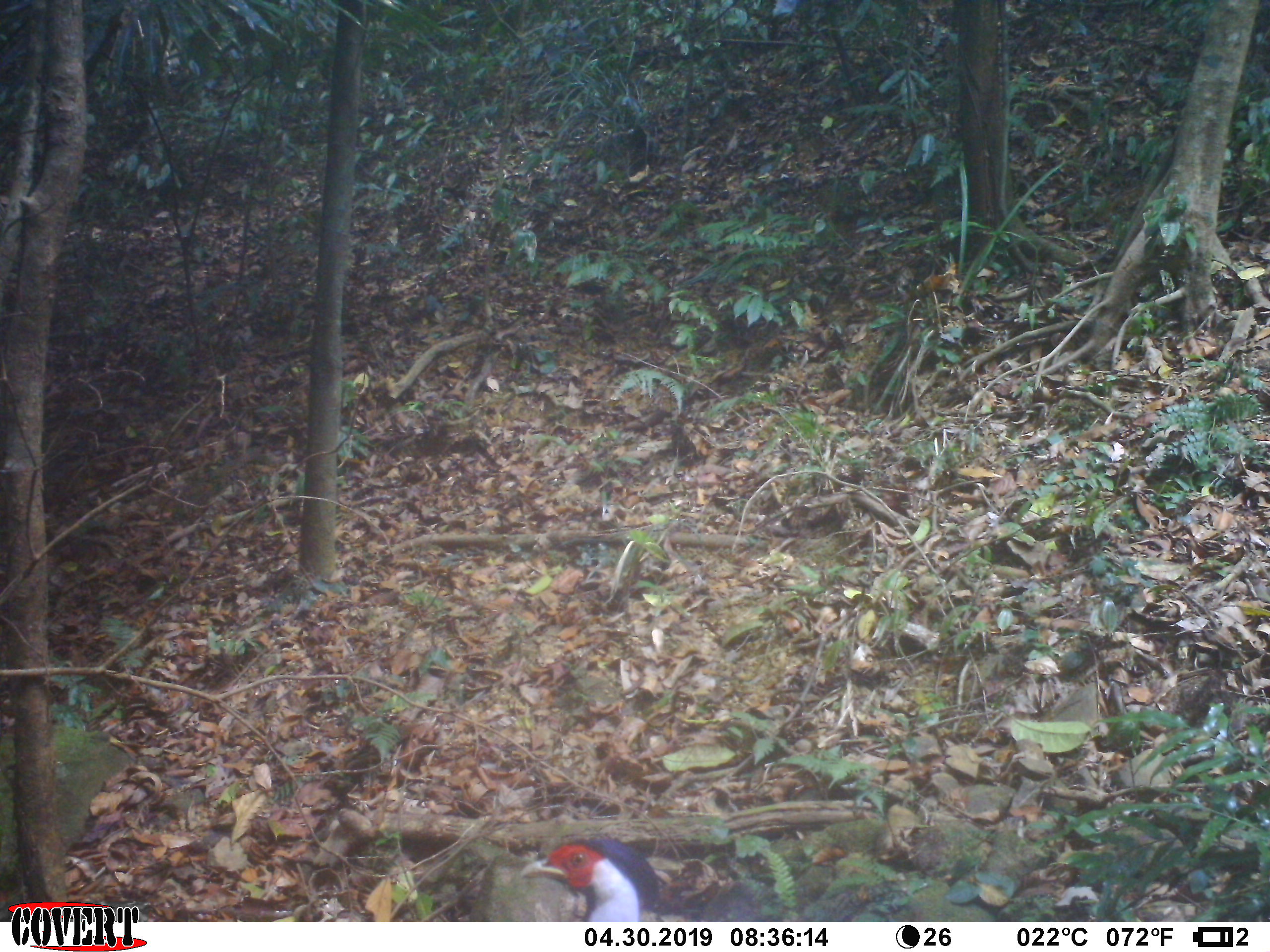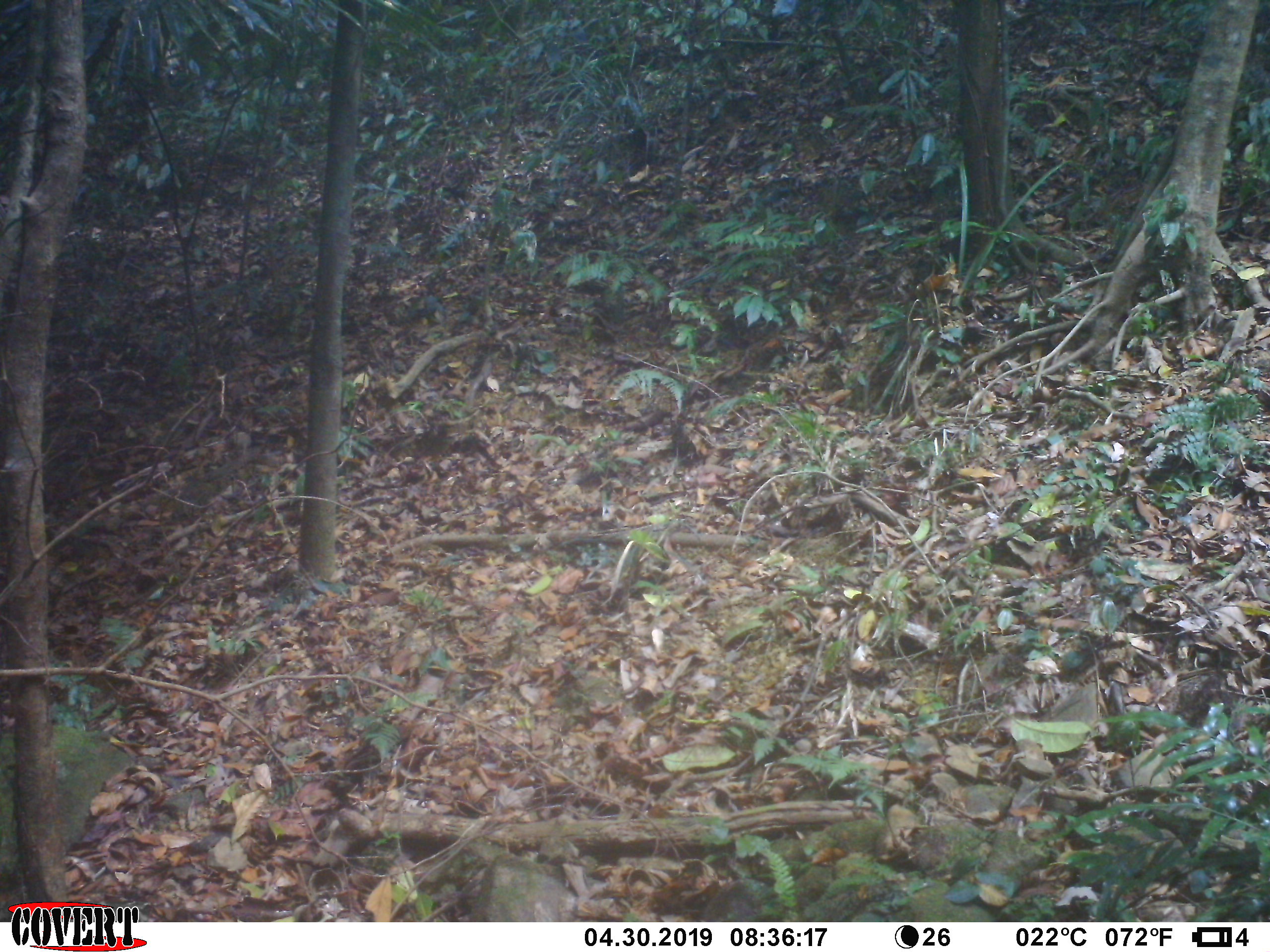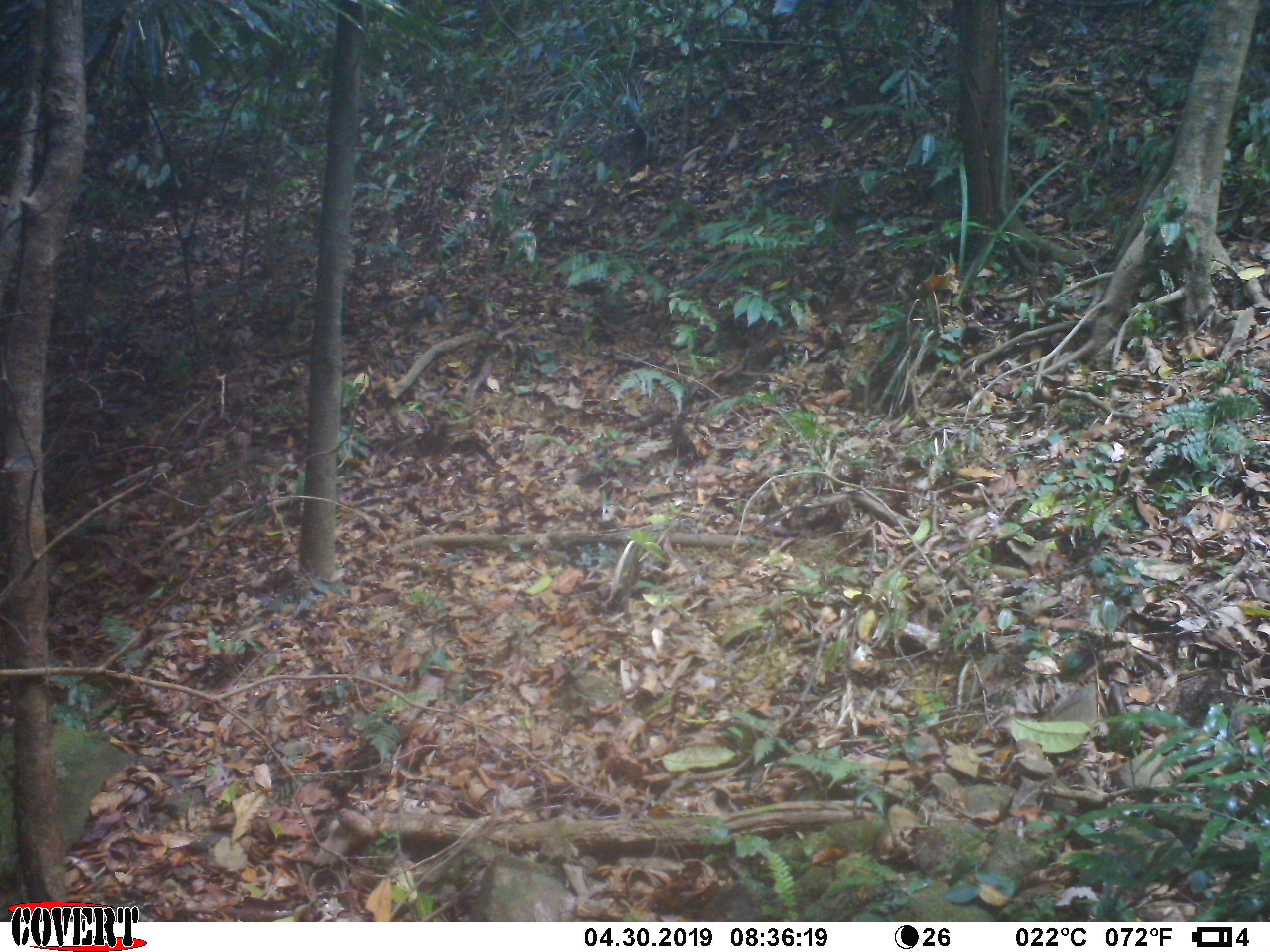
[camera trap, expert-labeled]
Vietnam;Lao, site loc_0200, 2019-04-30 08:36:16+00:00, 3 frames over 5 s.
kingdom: Animalia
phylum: Chordata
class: Aves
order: Galliformes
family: Phasianidae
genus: Lophura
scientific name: Lophura nycthemera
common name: silver pheasant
Silver pheasant (Lophura nycthemera). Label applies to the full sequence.